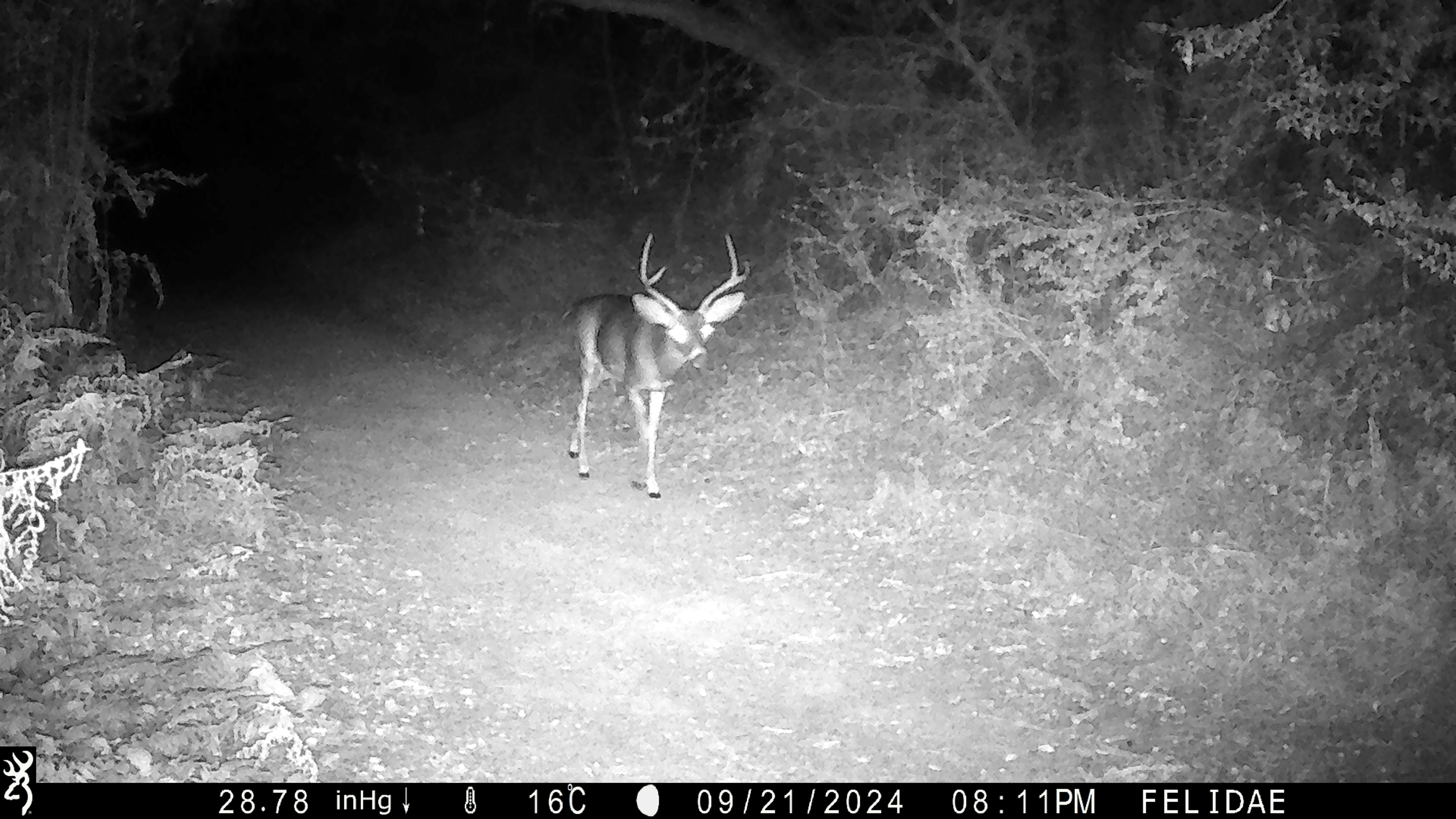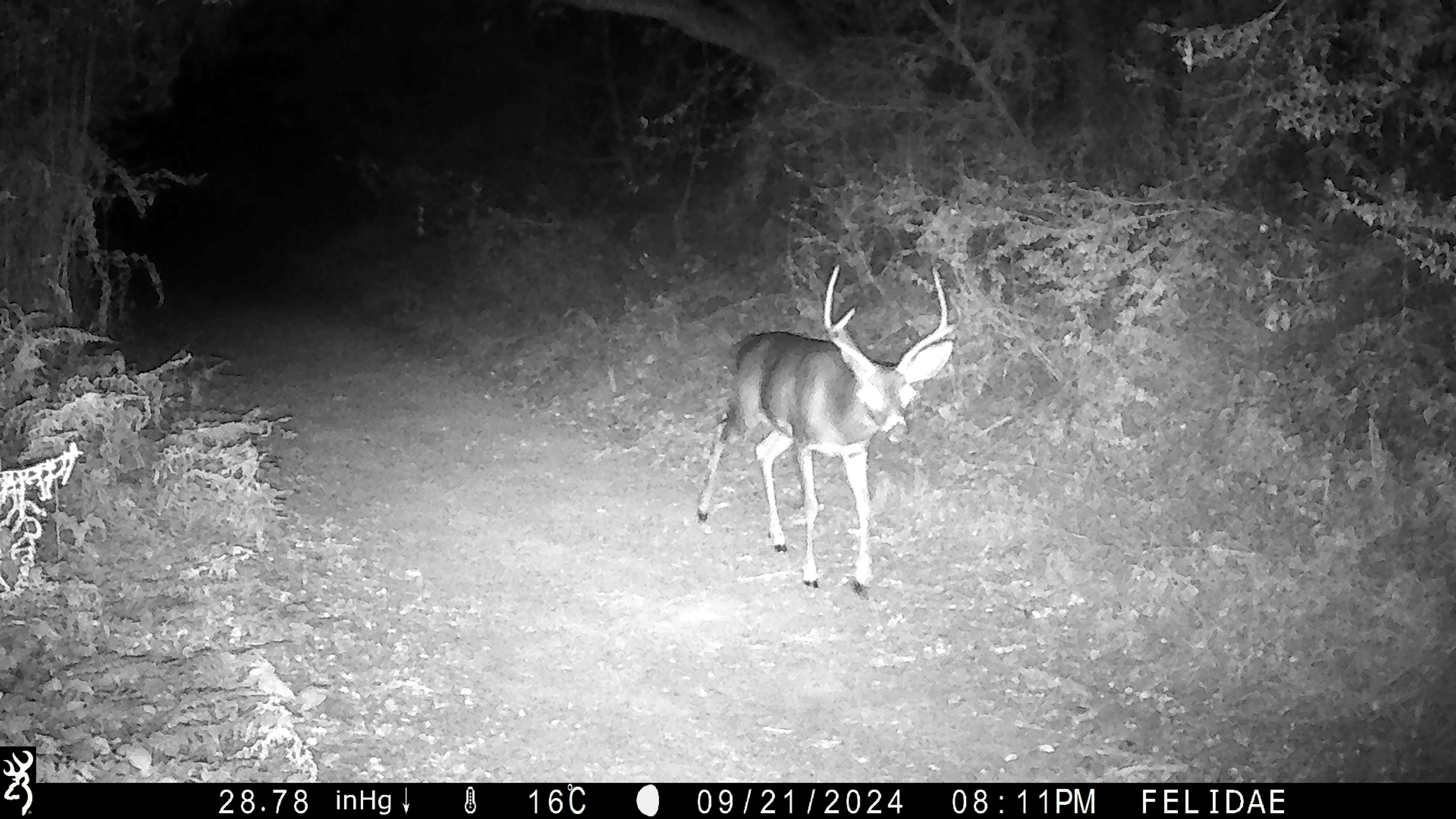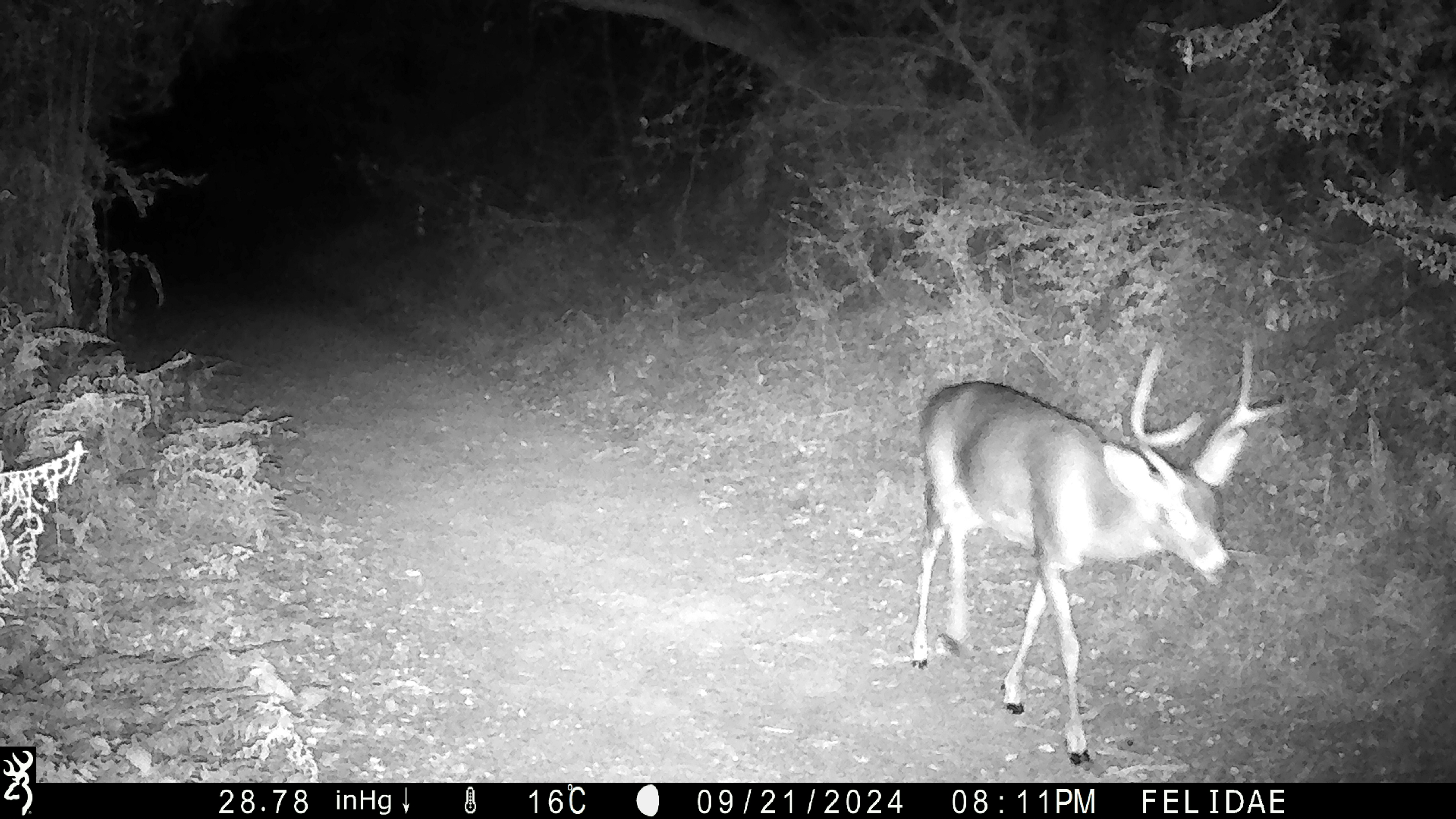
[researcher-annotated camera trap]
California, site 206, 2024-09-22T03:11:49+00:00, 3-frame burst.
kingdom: Animalia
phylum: Chordata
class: Mammalia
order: Artiodactyla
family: Cervidae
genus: Odocoileus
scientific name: Odocoileus hemionus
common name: mule deer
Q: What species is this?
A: Mule deer (Odocoileus hemionus).